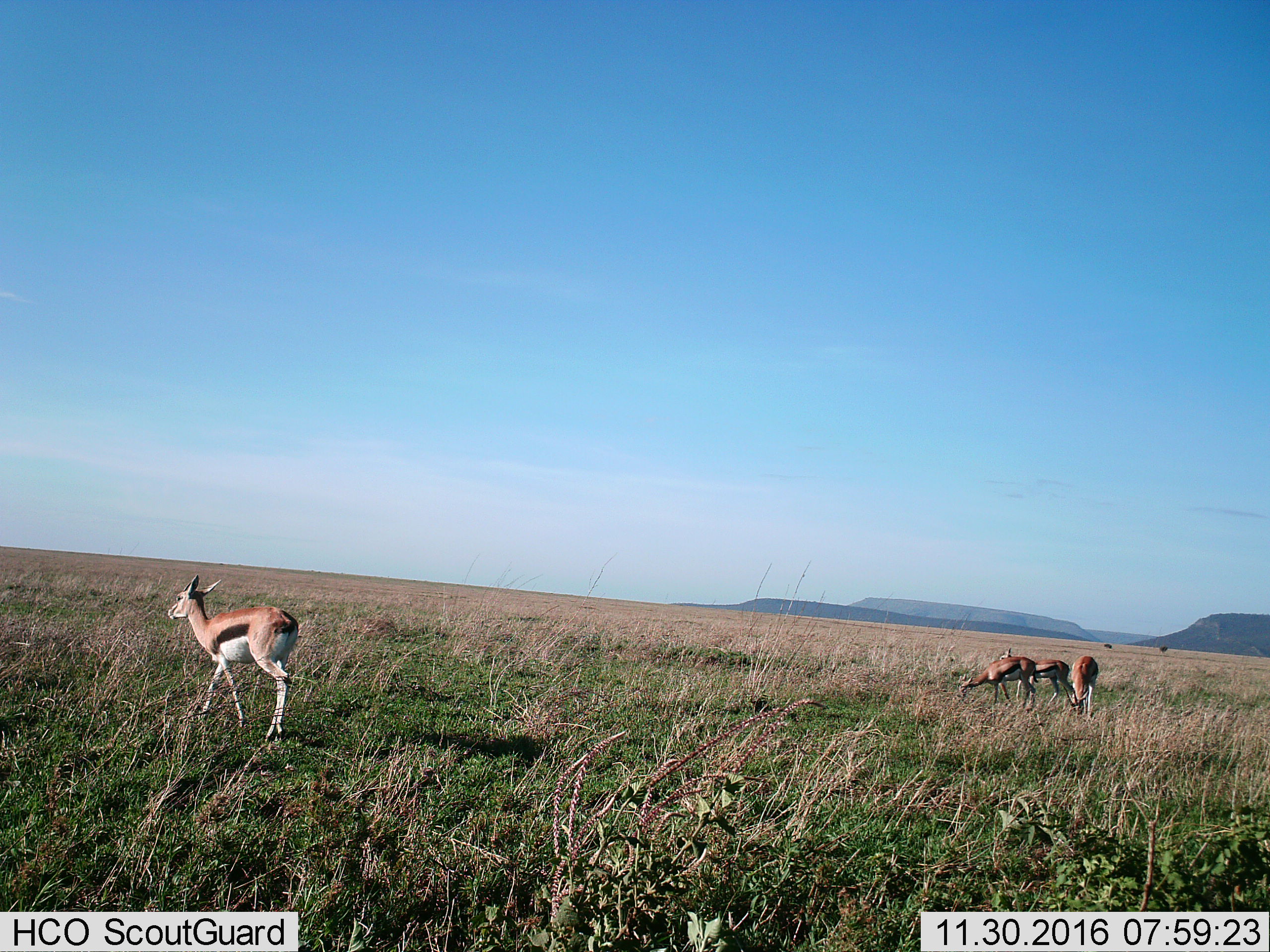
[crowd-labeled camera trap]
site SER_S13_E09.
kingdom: Animalia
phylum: Chordata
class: Mammalia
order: Artiodactyla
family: Bovidae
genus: Eudorcas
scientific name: Eudorcas thomsonii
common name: thomson's gazelle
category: gazellethomsons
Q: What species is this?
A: Gazellethomsons (thomson's gazelle) (Eudorcas thomsonii).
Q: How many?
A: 4.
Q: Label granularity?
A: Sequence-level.